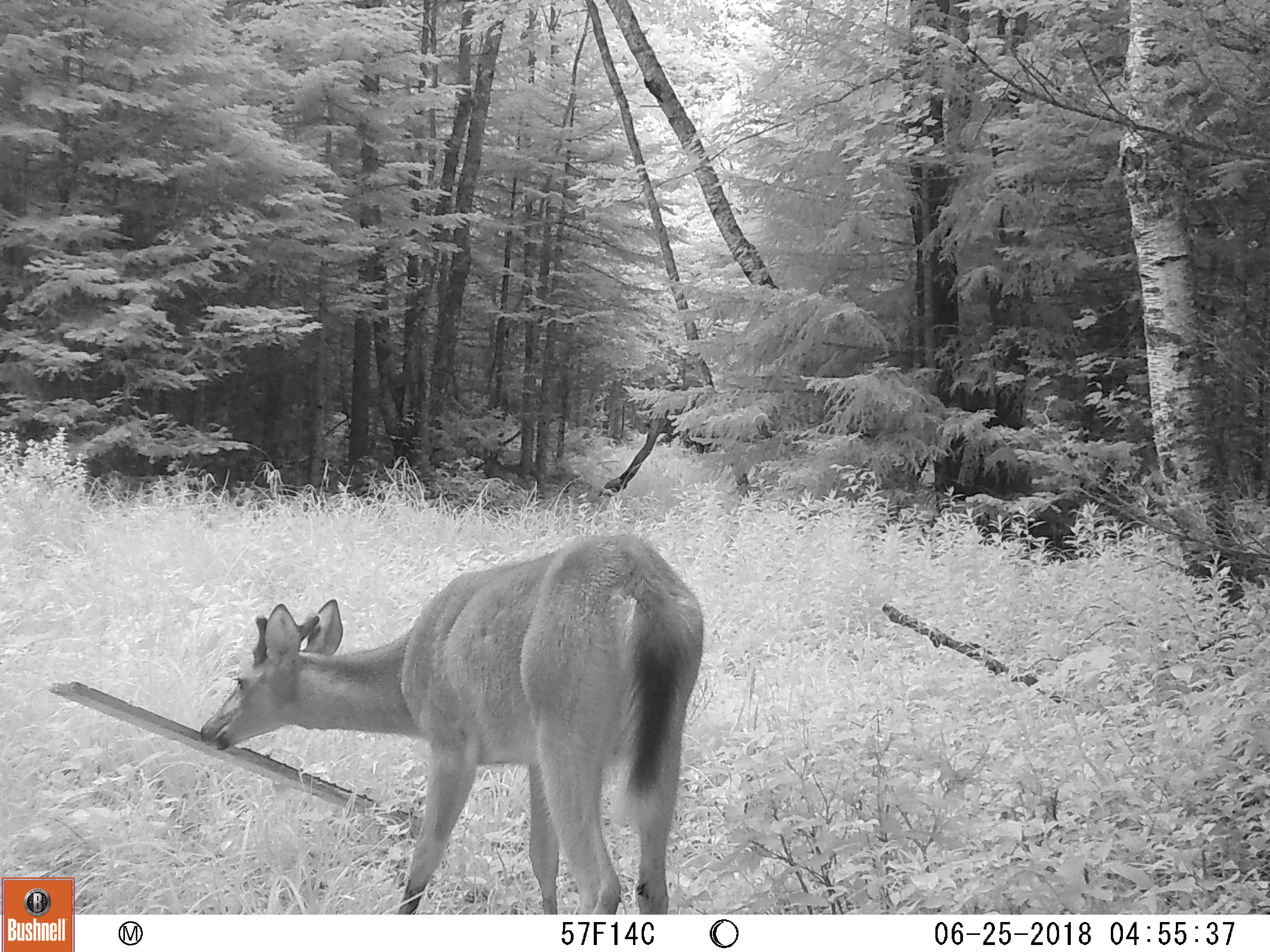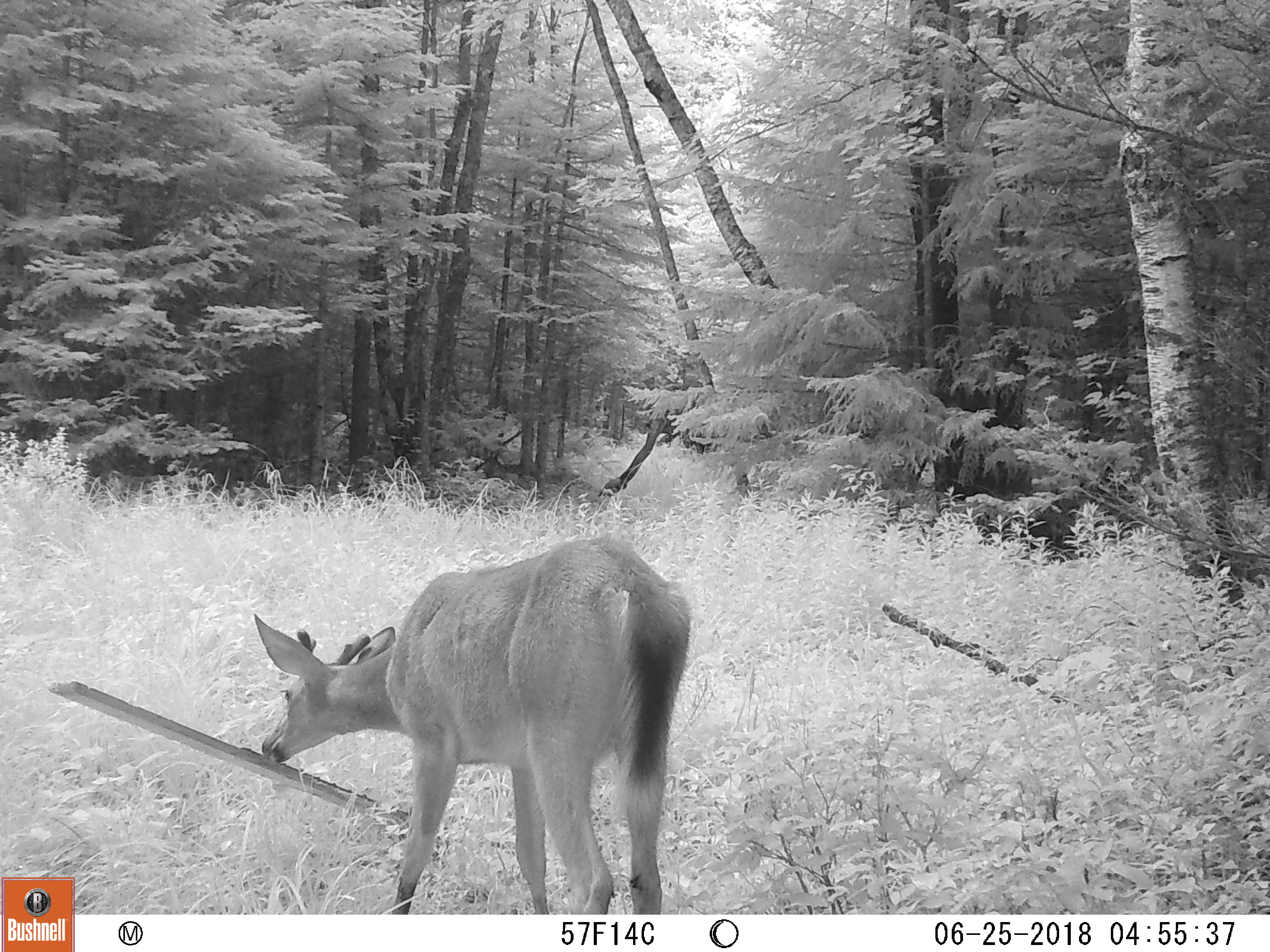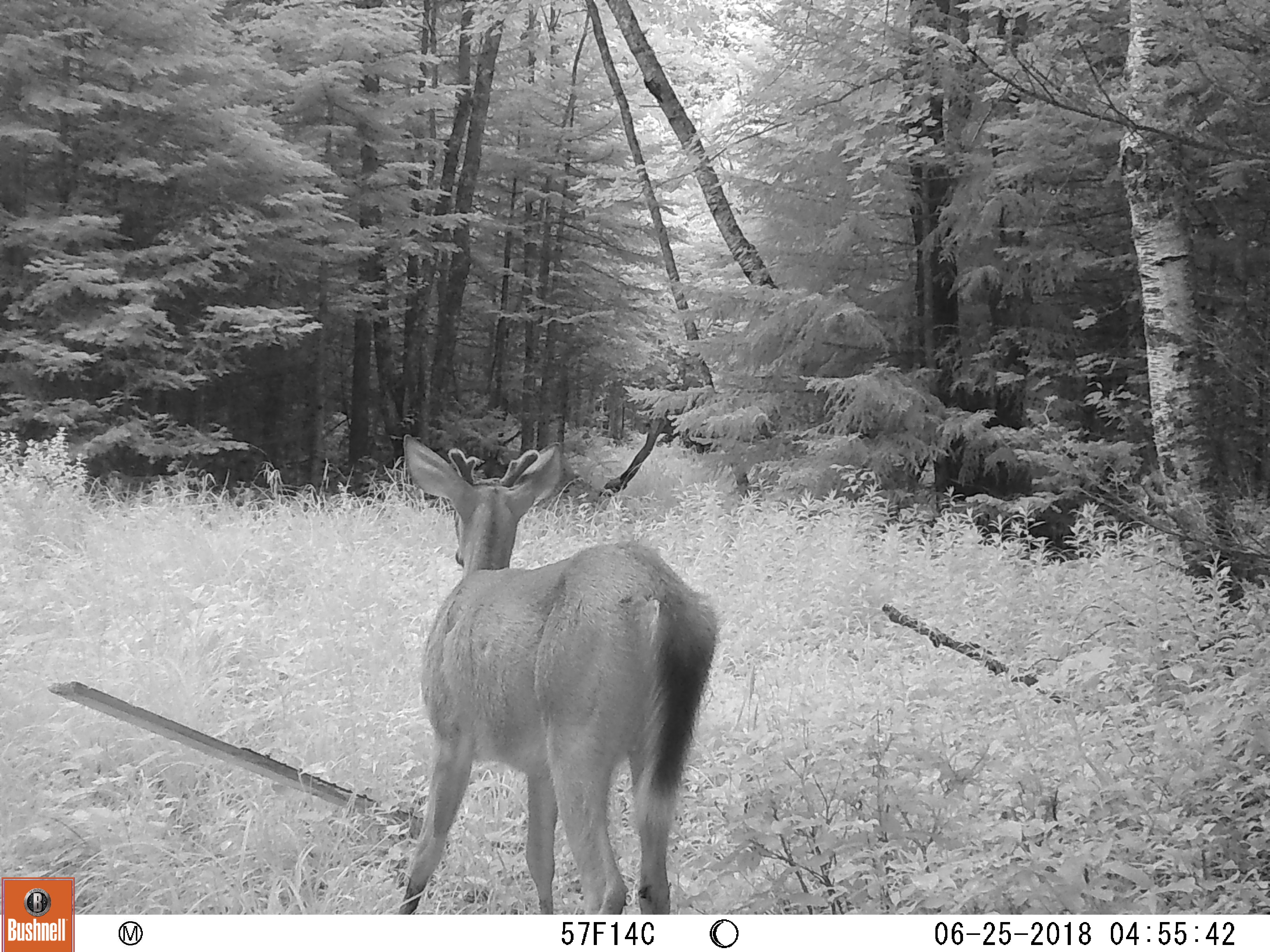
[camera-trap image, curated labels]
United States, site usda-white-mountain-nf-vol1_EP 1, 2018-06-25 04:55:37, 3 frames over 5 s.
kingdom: Animalia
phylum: Chordata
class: Mammalia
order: Artiodactyla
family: Cervidae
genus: Odocoileus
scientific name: Odocoileus virginianus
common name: white-tailed deer